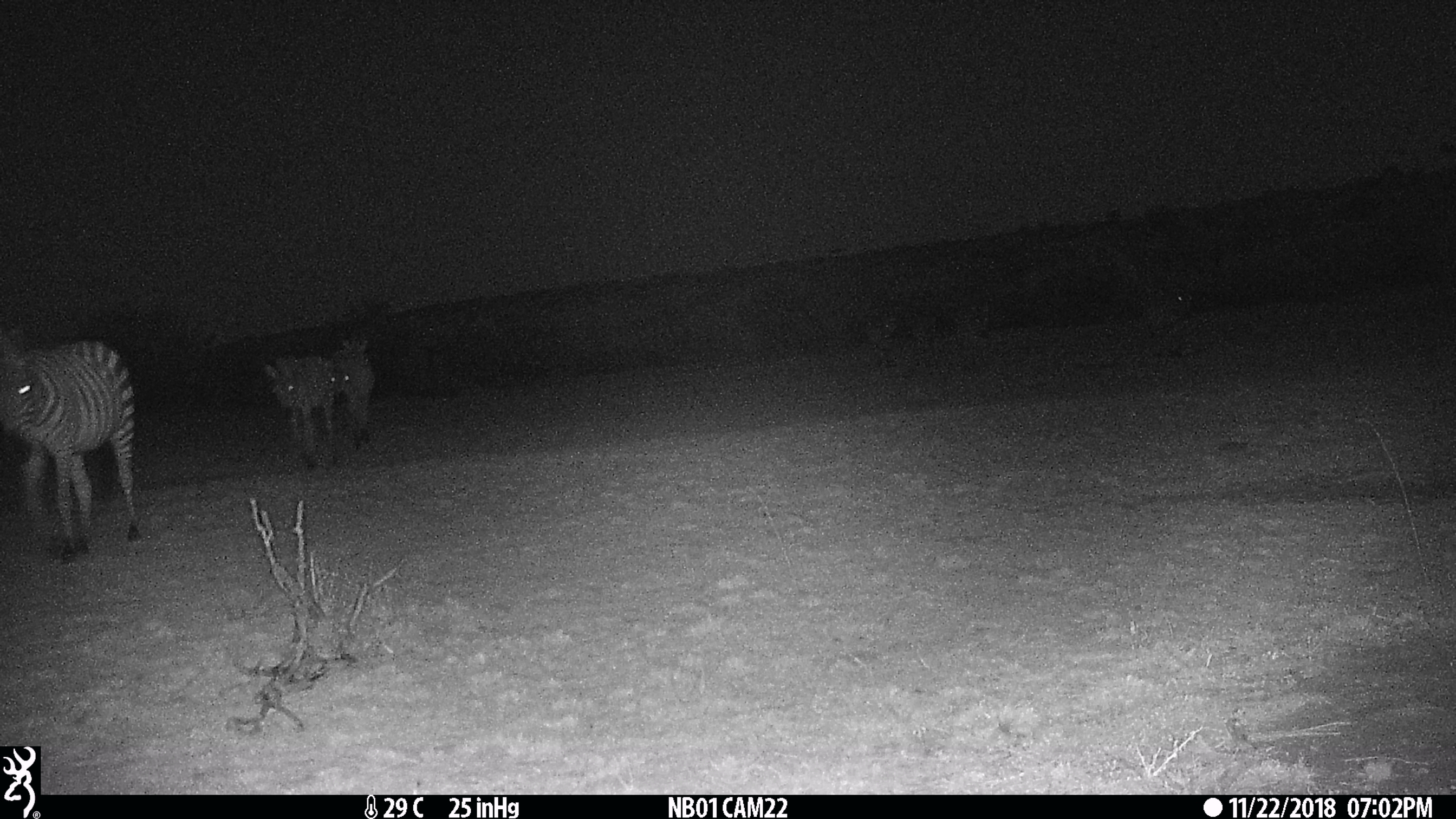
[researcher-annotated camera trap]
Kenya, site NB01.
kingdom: Animalia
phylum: Chordata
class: Mammalia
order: Perissodactyla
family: Equidae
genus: Equus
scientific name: Equus quagga burchellii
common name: burchell's zebra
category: zebra